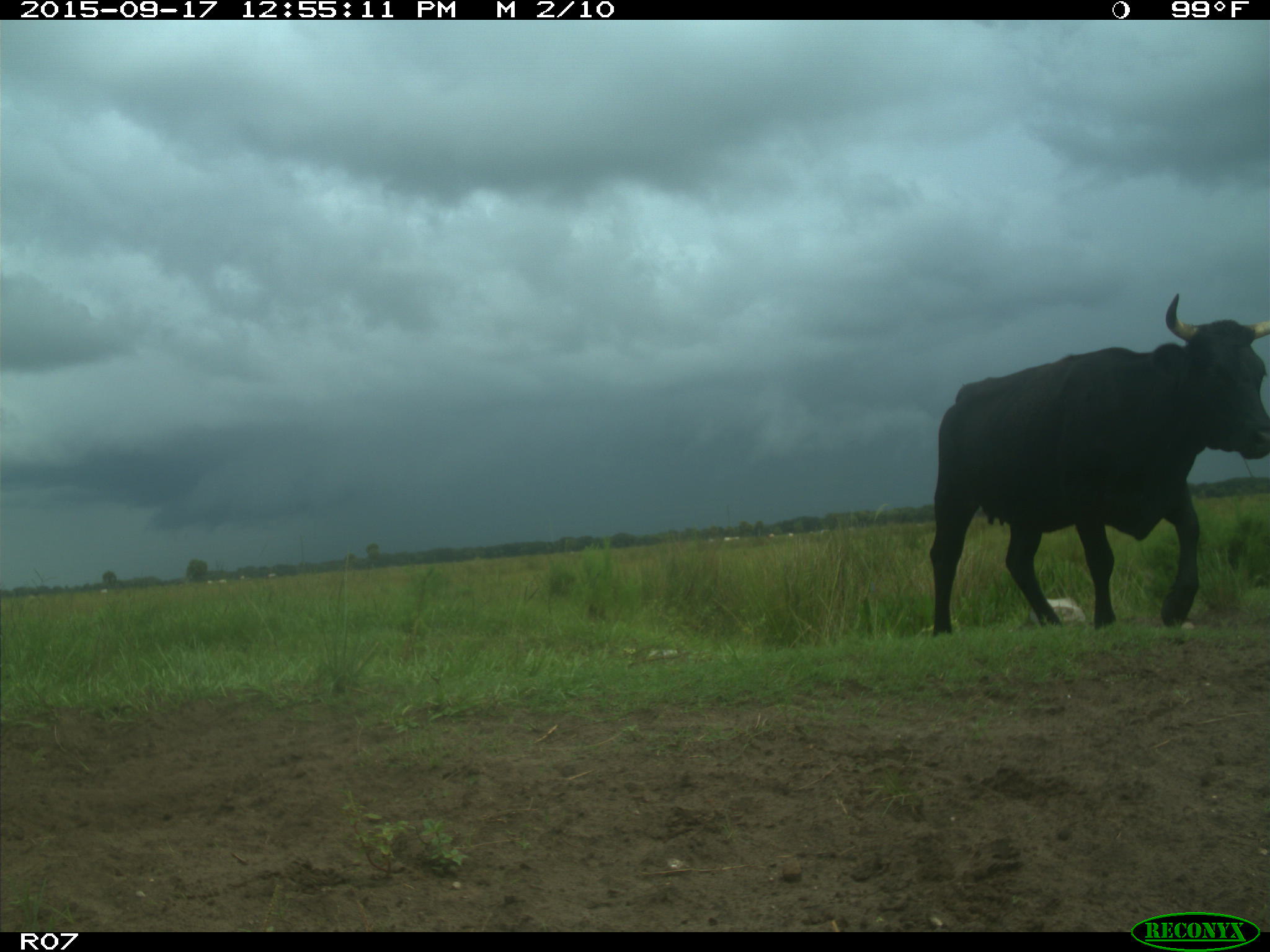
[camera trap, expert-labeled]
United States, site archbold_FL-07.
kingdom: Animalia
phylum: Chordata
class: Mammalia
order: Artiodactyla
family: Bovidae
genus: Bos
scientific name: Bos taurus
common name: domestic cow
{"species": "Bos taurus (domestic cow)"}